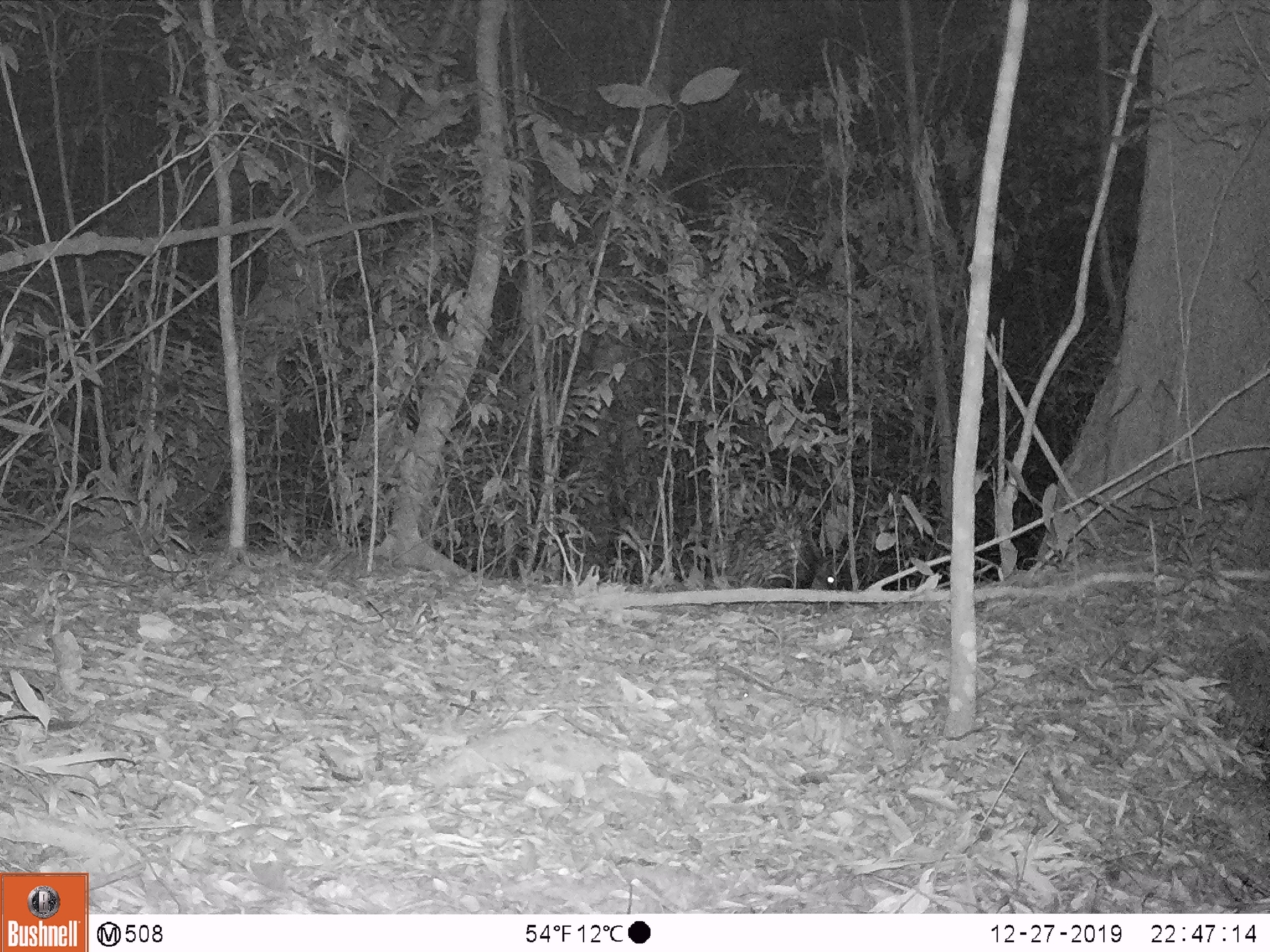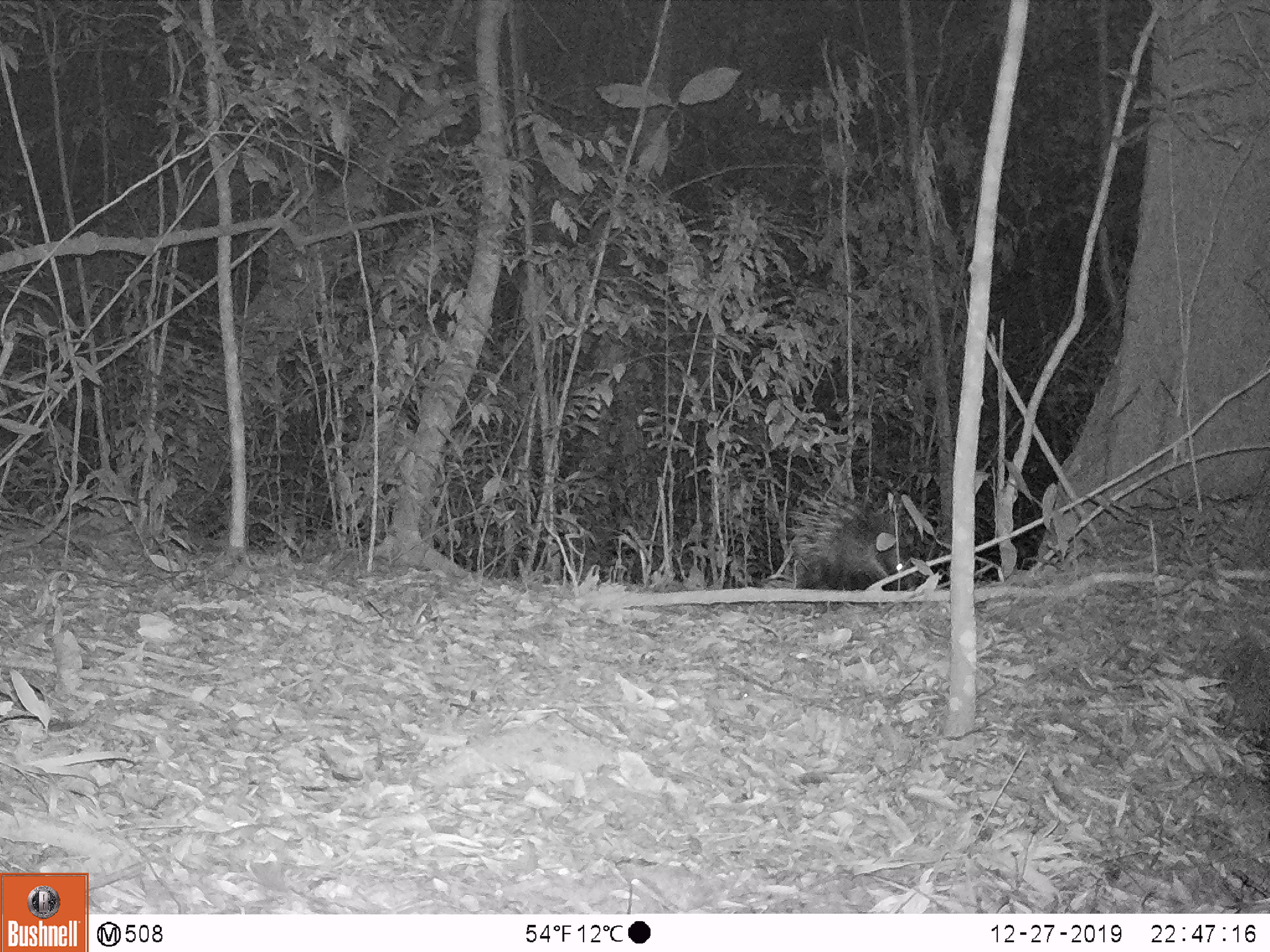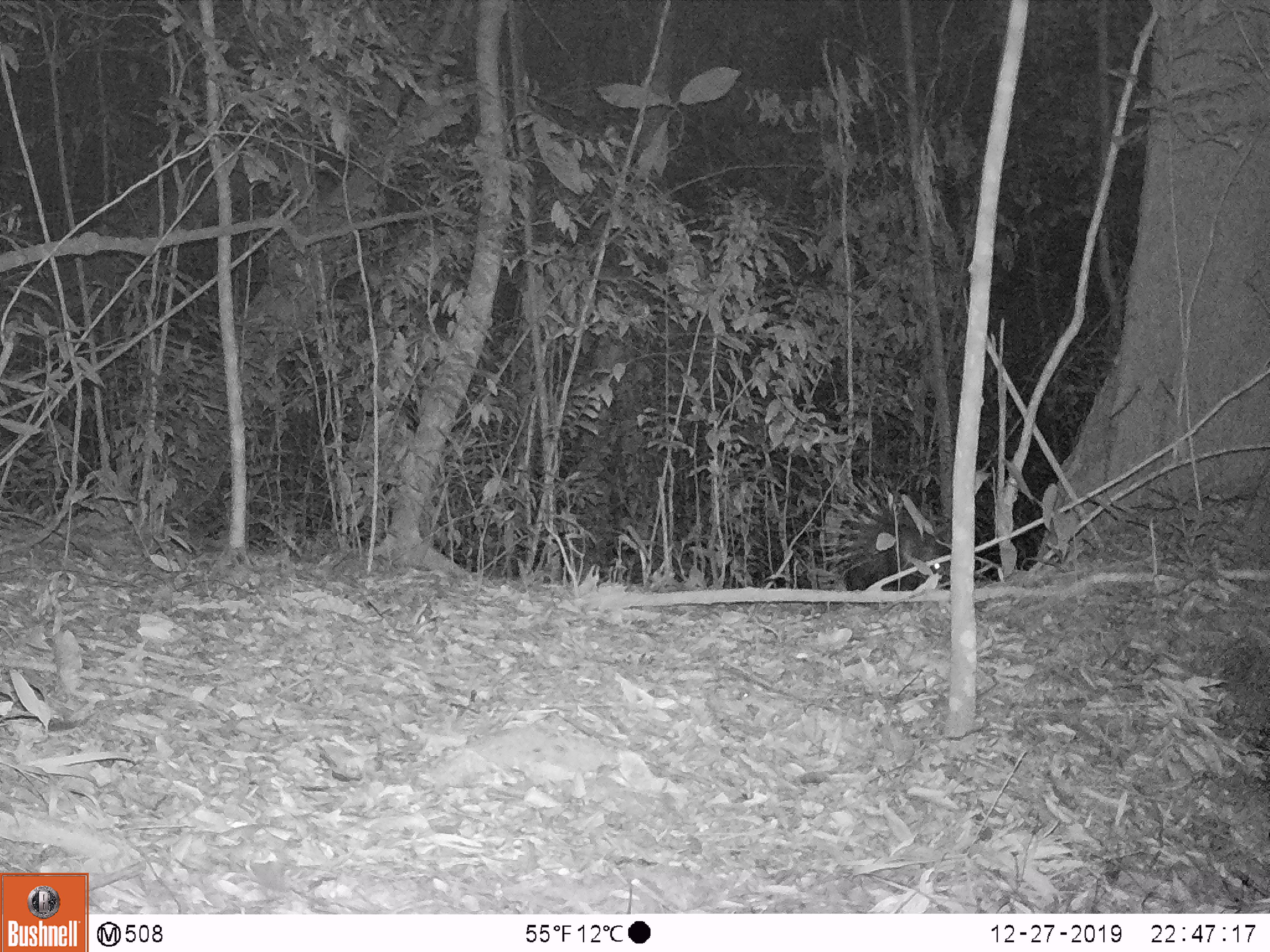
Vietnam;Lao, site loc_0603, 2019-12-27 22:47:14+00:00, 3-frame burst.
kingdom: Animalia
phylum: Chordata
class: Mammalia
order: Rodentia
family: Hystricidae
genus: Hystrix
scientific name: Hystrix brachyura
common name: malayan porcupine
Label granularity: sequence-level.